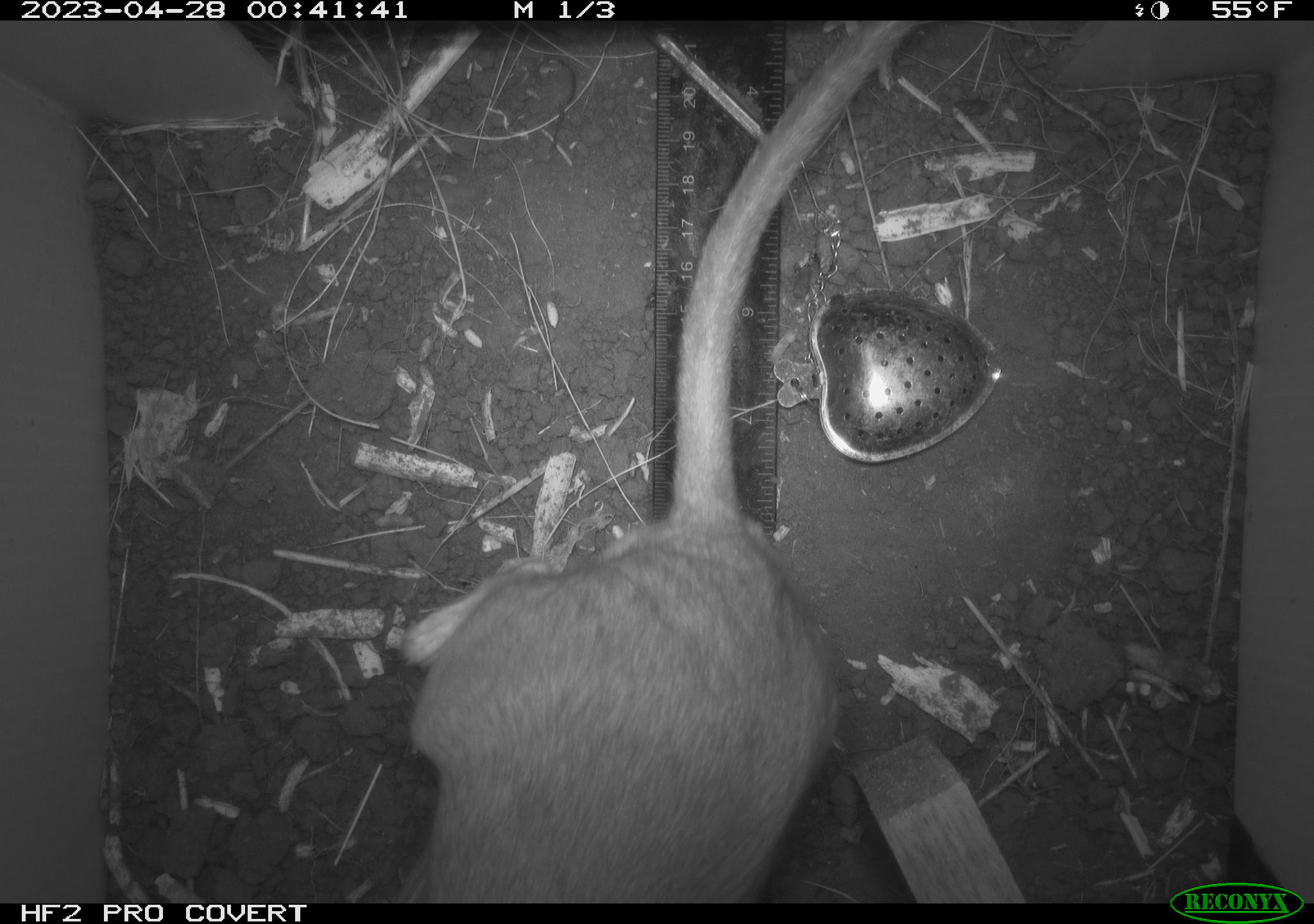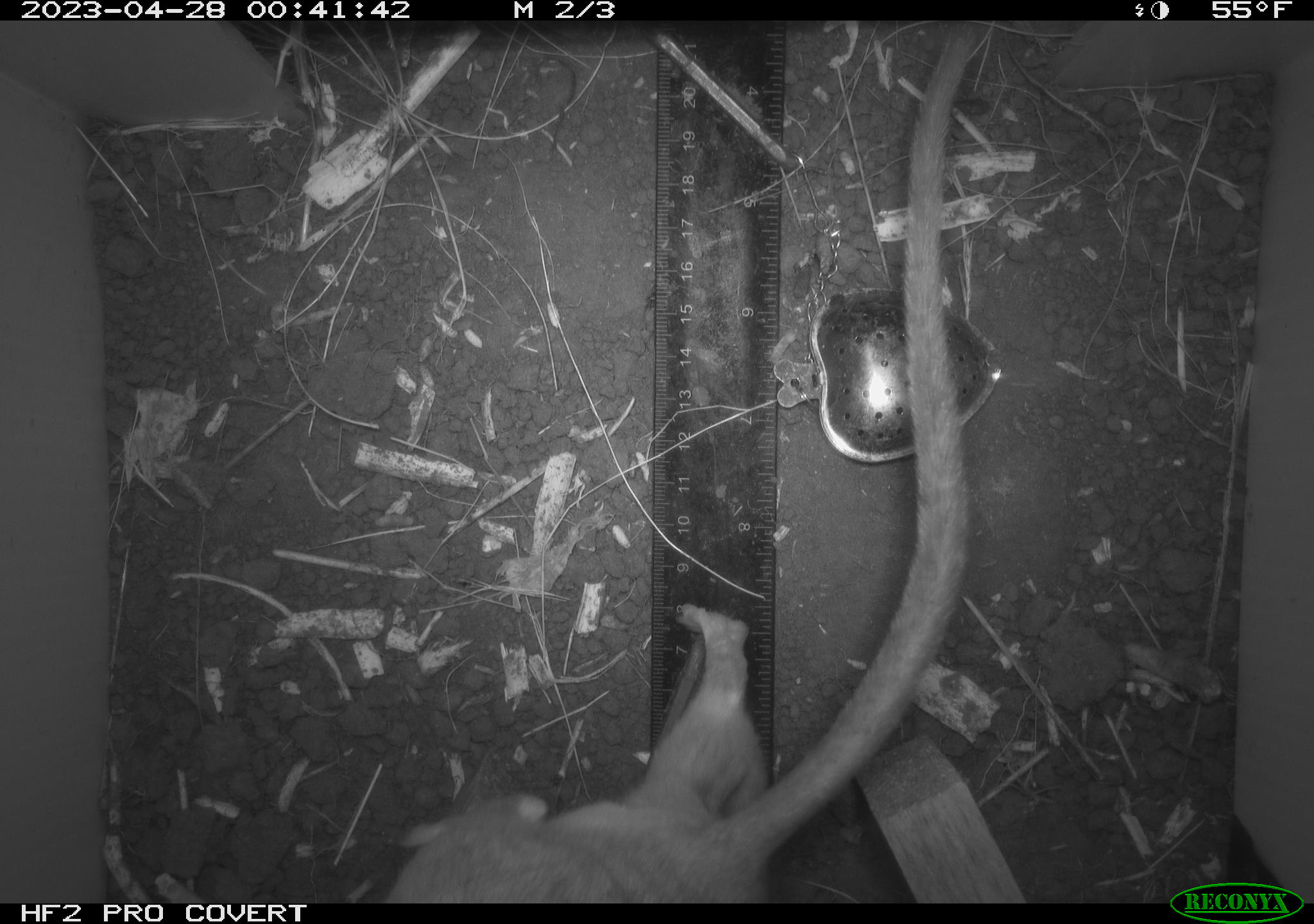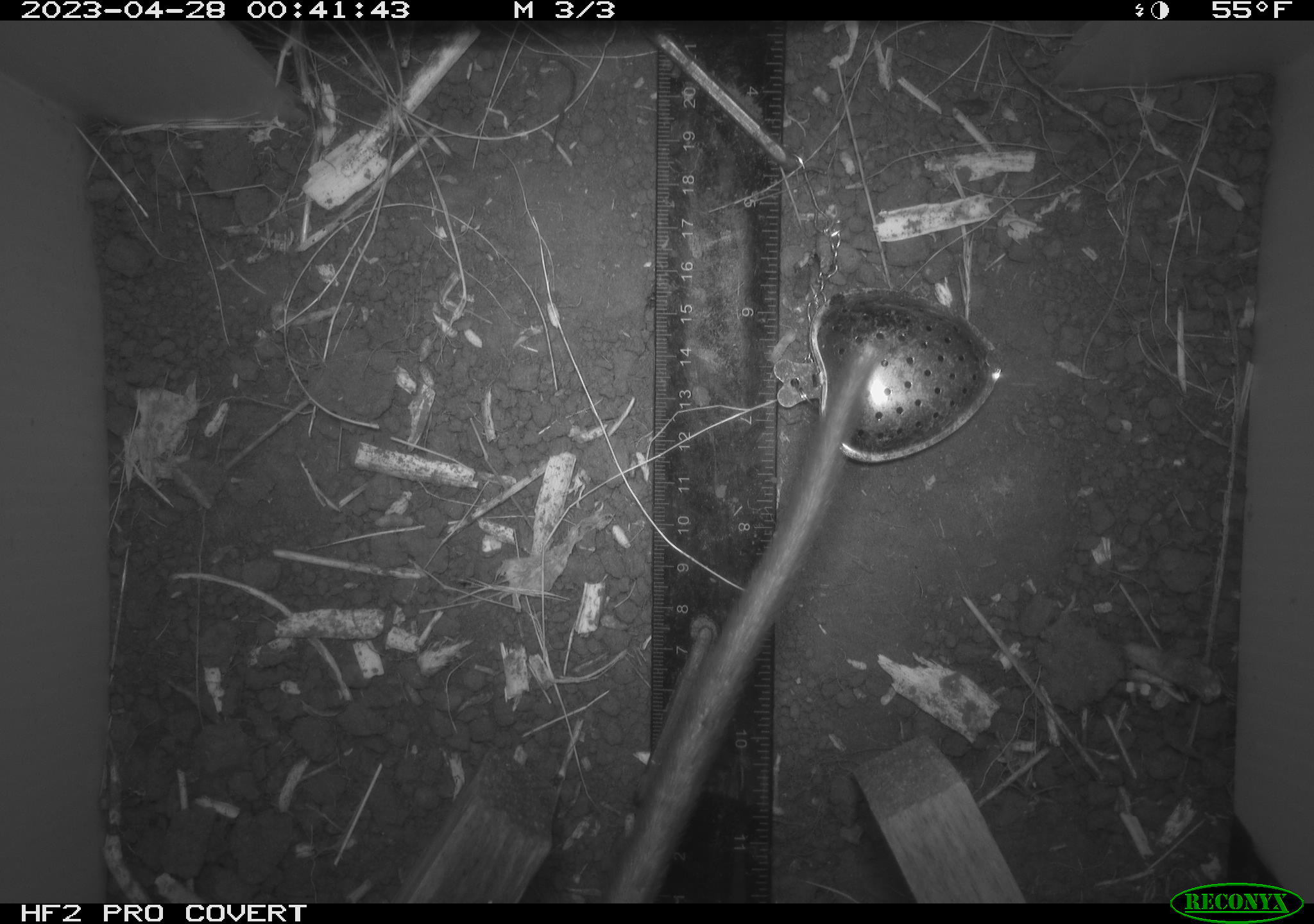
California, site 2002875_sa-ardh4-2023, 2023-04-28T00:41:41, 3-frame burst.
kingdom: Animalia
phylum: Chordata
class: Mammalia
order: Rodentia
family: Cricetidae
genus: Neotoma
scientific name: Neotoma fuscipes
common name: dusky-footed woodrat